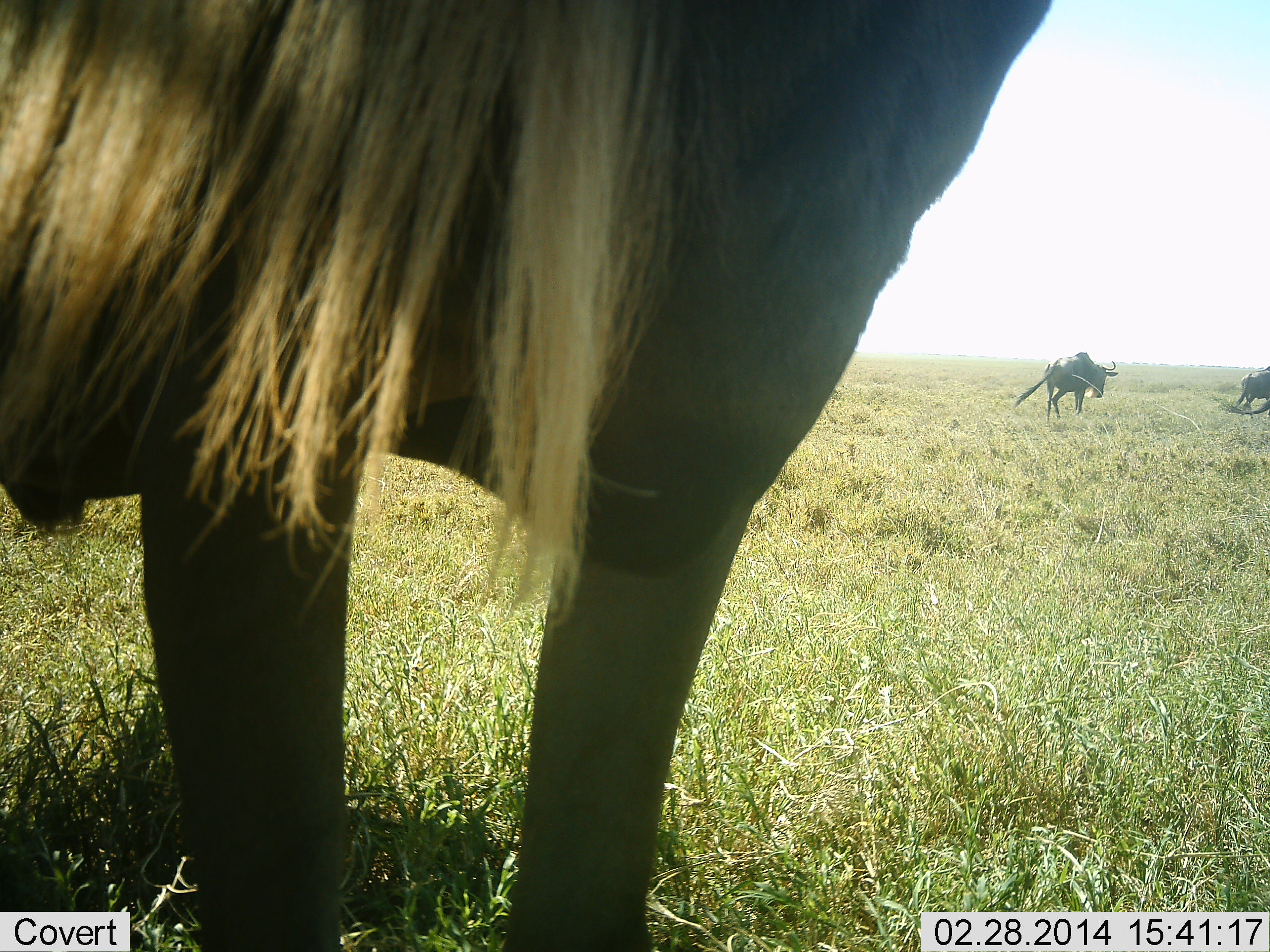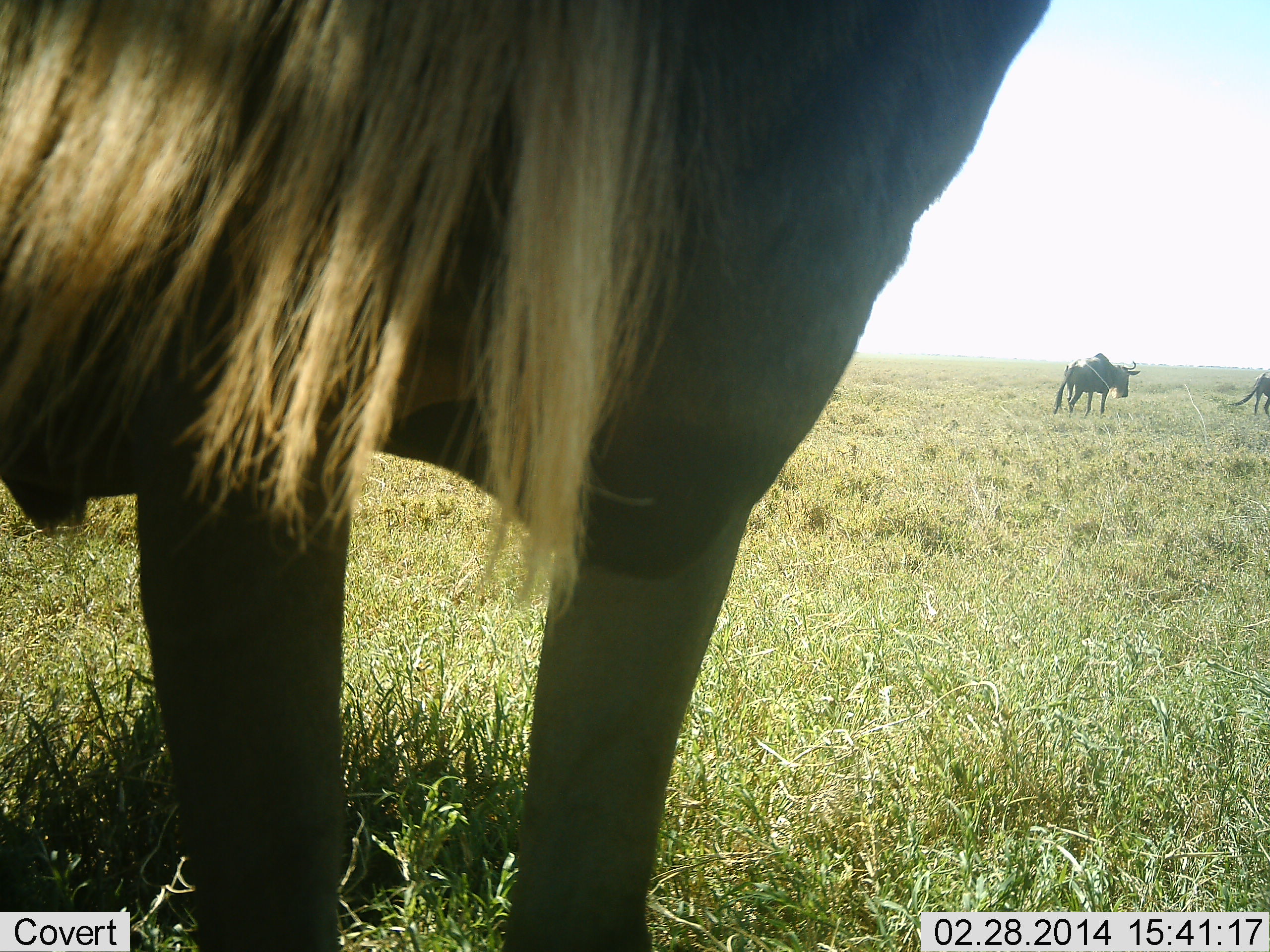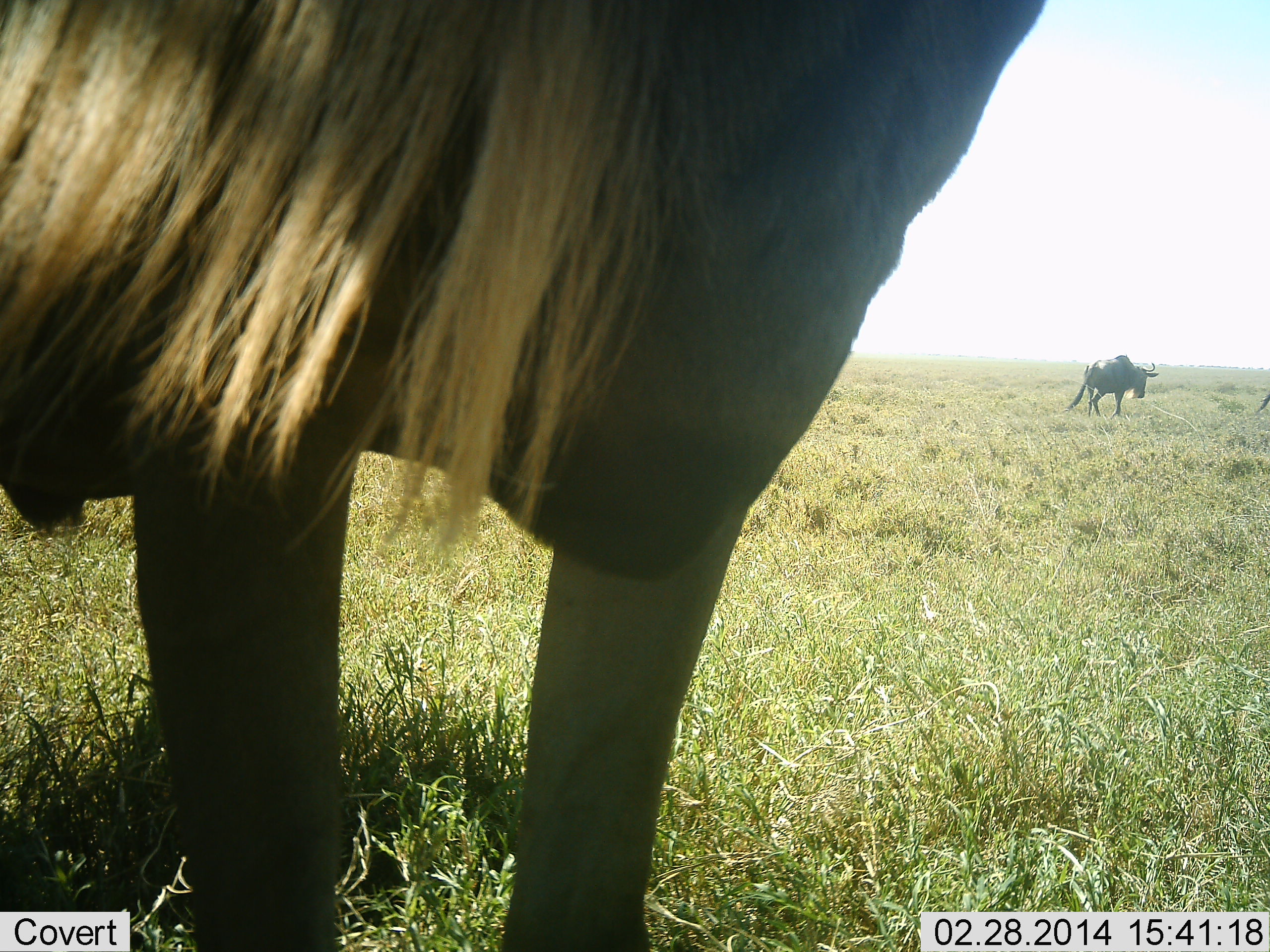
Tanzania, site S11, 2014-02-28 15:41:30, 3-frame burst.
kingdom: Animalia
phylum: Chordata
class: Mammalia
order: Artiodactyla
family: Bovidae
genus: Connochaetes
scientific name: Connochaetes taurinus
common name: blue wildebeest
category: wildebeest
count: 3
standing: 80%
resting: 0%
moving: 86%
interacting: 0%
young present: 0%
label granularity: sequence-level